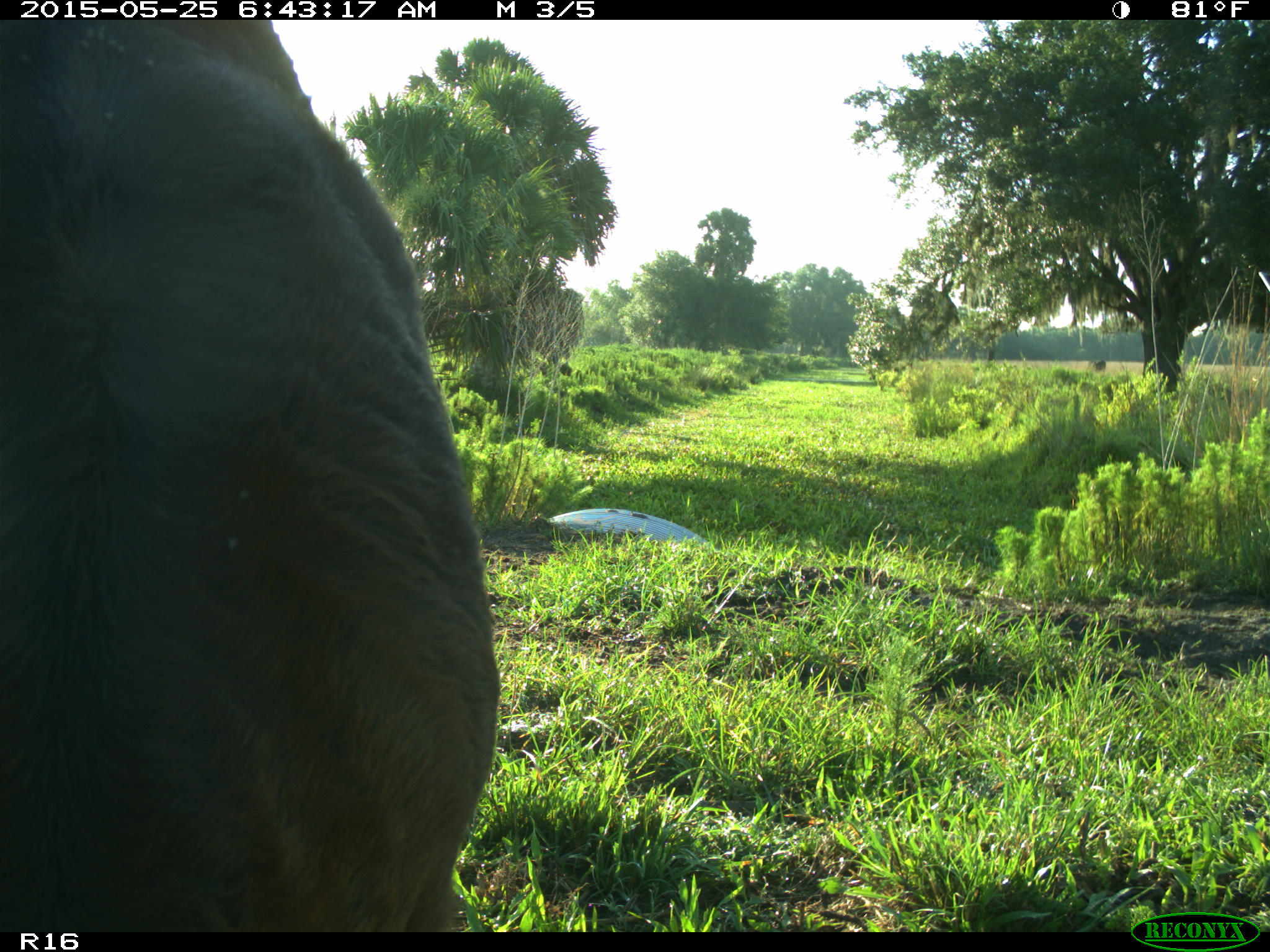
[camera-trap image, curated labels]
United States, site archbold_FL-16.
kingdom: Animalia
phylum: Chordata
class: Mammalia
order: Artiodactyla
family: Bovidae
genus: Bos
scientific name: Bos taurus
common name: domestic cow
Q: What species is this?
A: Bos taurus (domestic cow).